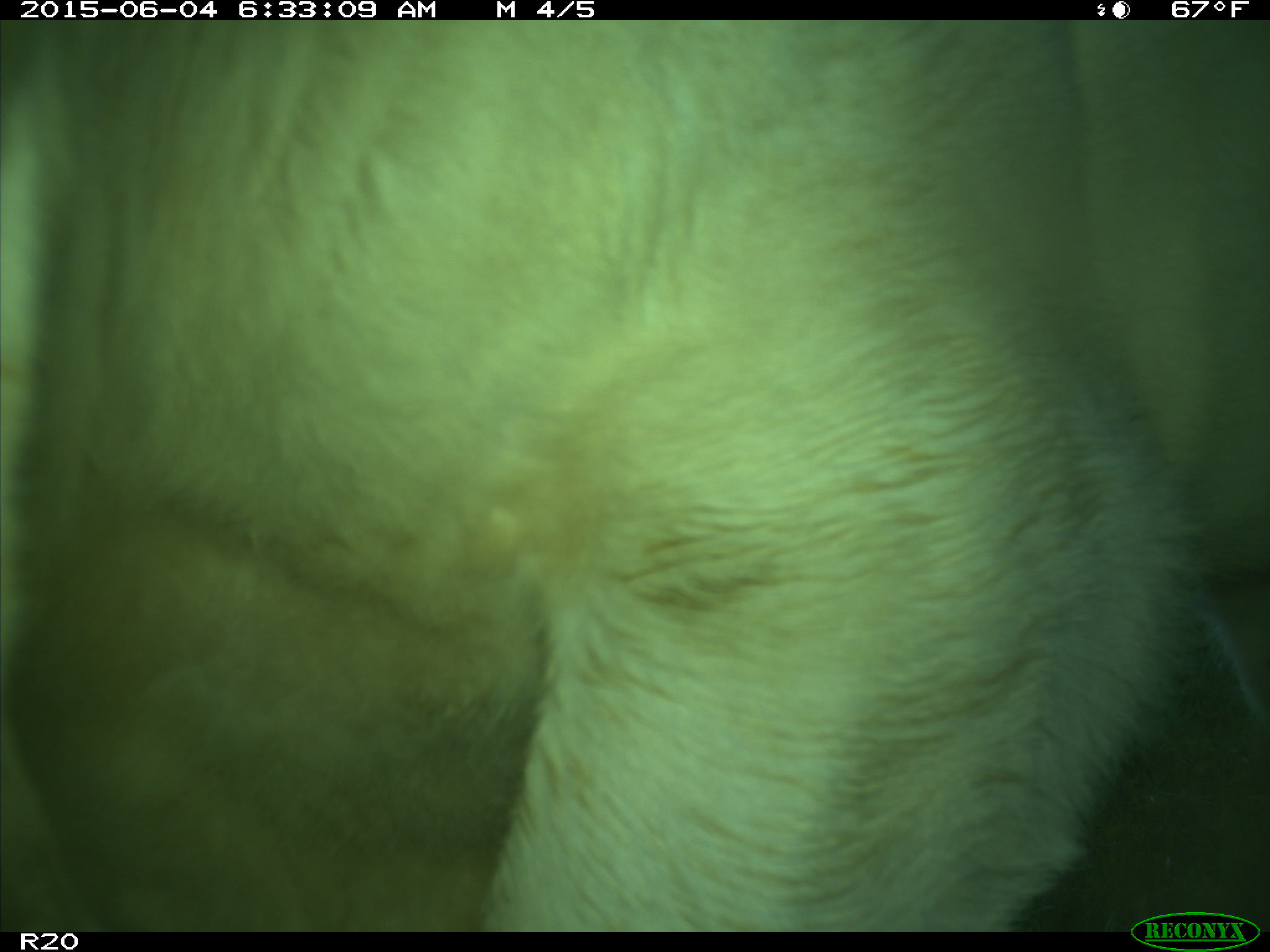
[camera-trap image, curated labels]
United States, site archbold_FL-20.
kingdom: Animalia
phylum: Chordata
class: Mammalia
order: Artiodactyla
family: Bovidae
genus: Bos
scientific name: Bos taurus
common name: domestic cow